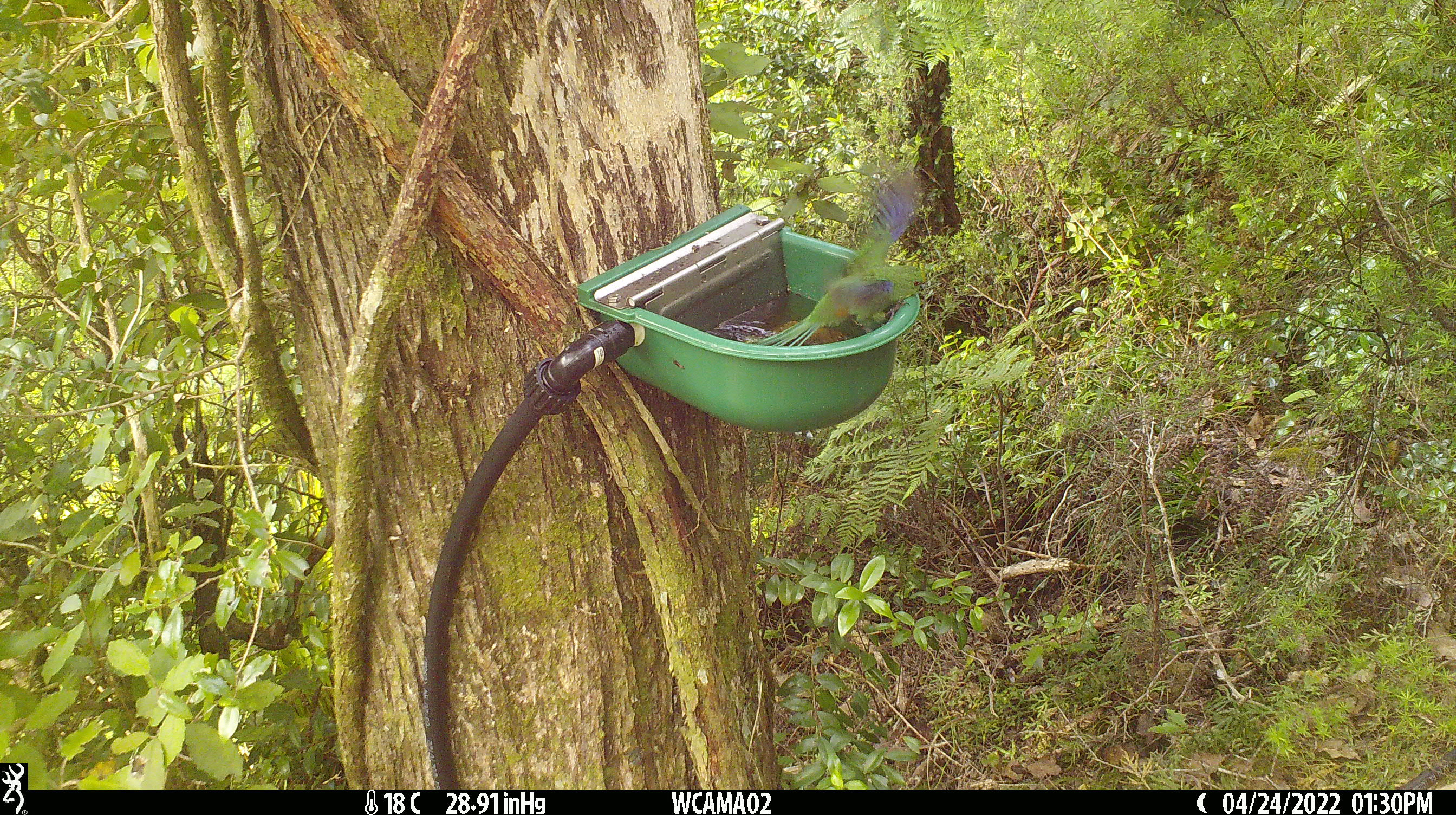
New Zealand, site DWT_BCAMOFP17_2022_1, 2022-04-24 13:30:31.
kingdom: Animalia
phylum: Chordata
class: Aves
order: Psittaciformes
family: Psittaculidae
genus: Cyanoramphus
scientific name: Cyanoramphus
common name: parakeet